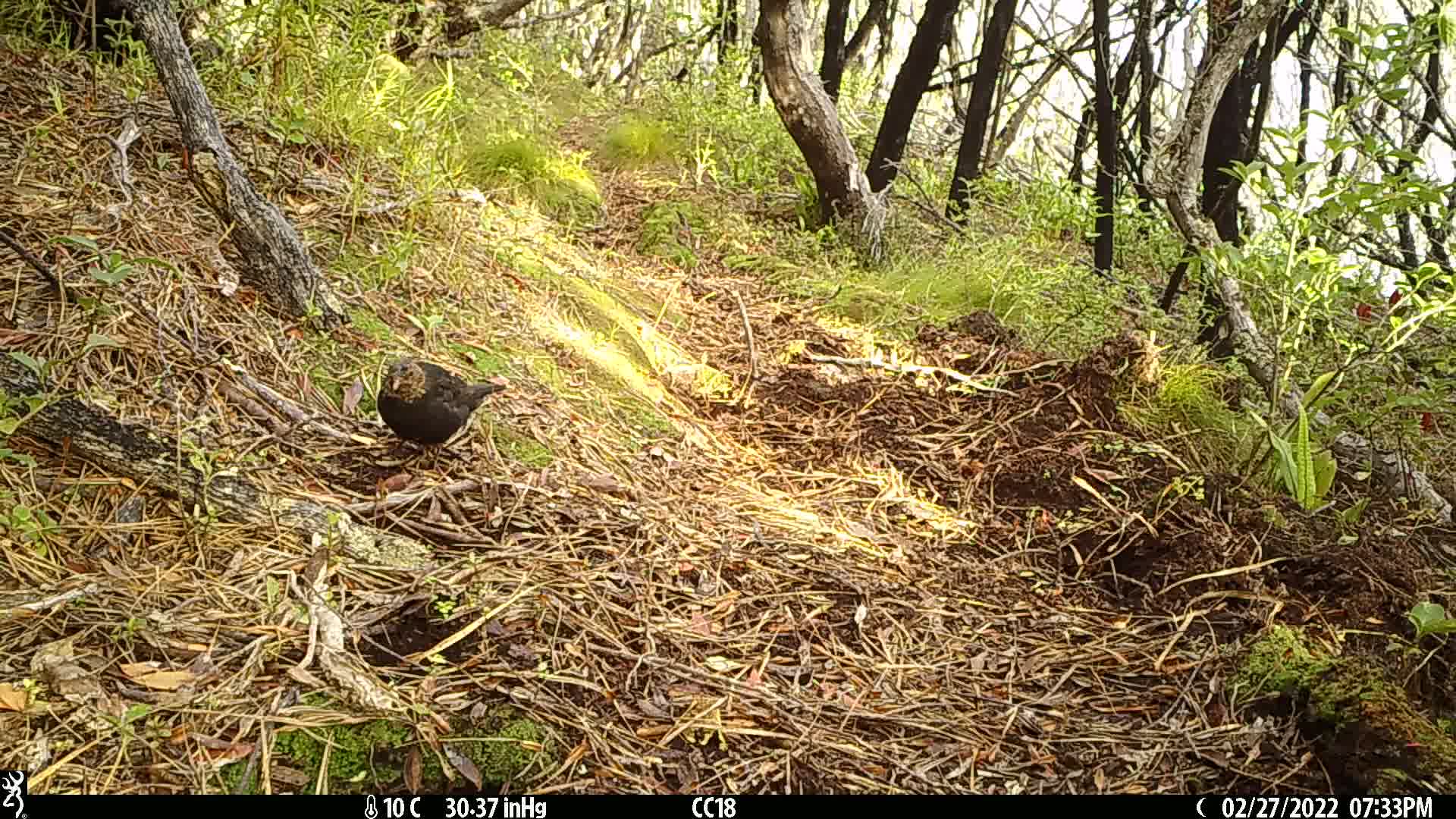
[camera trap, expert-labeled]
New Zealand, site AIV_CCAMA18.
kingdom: Animalia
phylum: Chordata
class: Aves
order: Passeriformes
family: Turdidae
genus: Turdus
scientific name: Turdus merula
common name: eurasian blackbird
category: blackbird